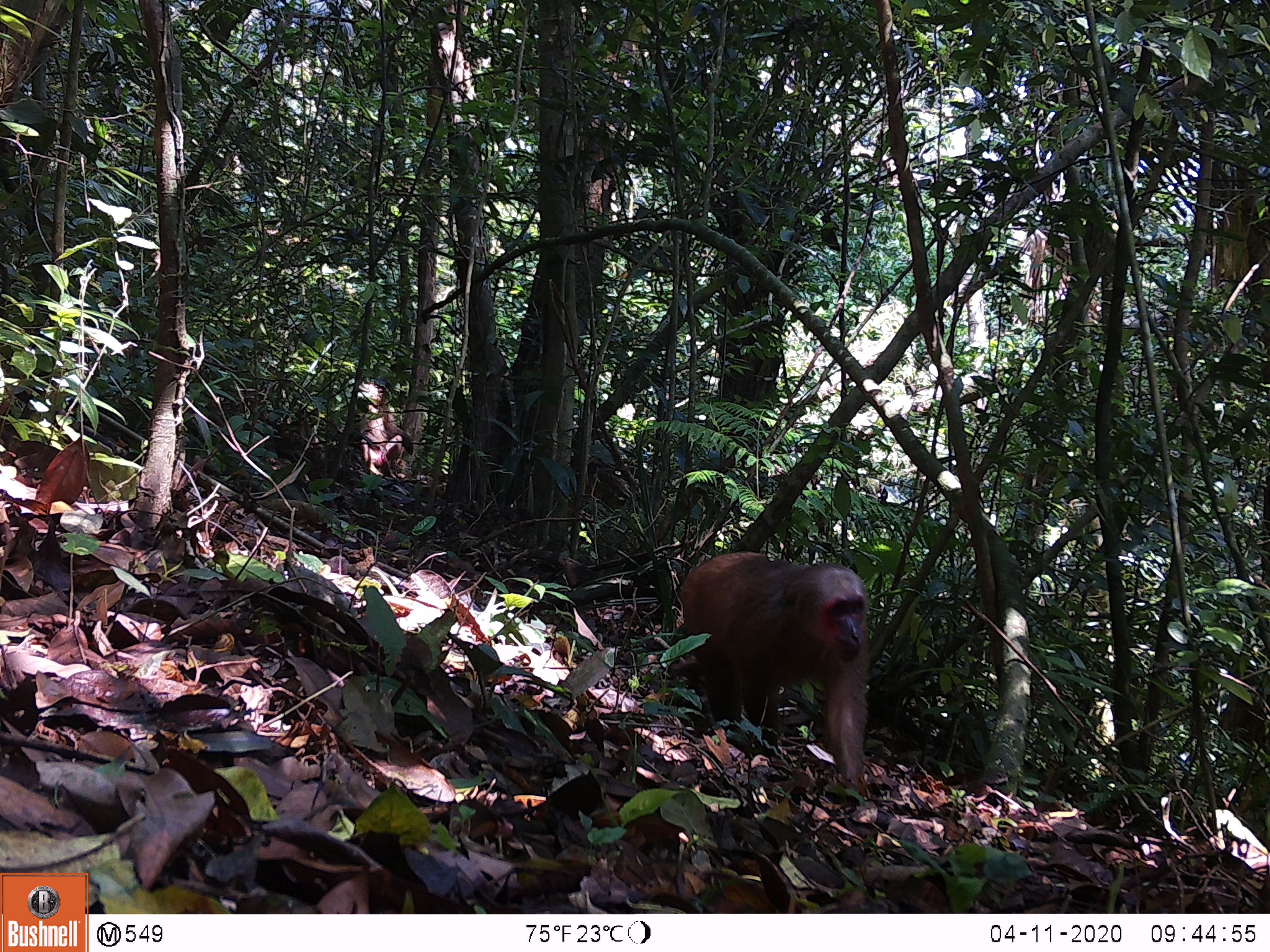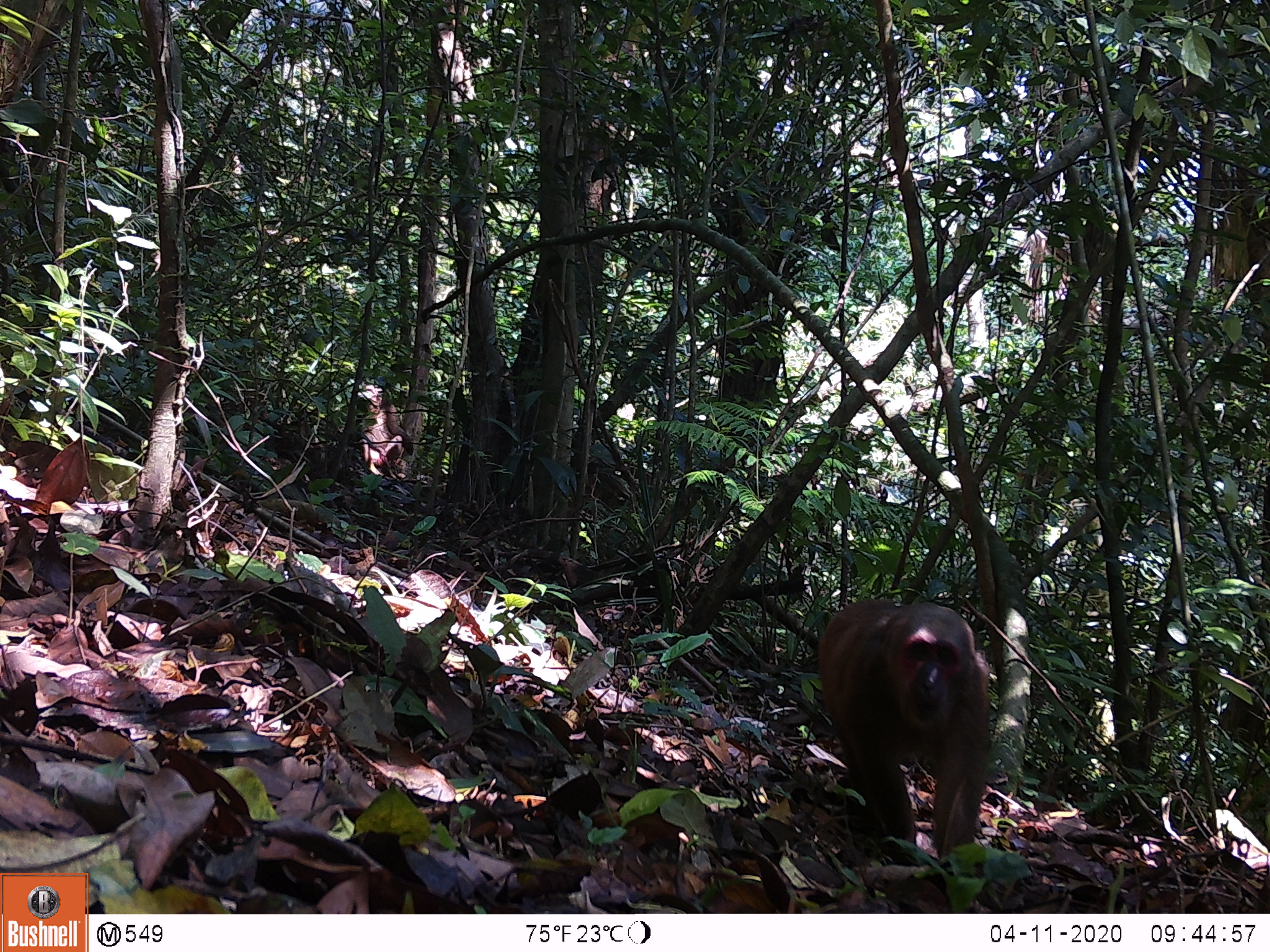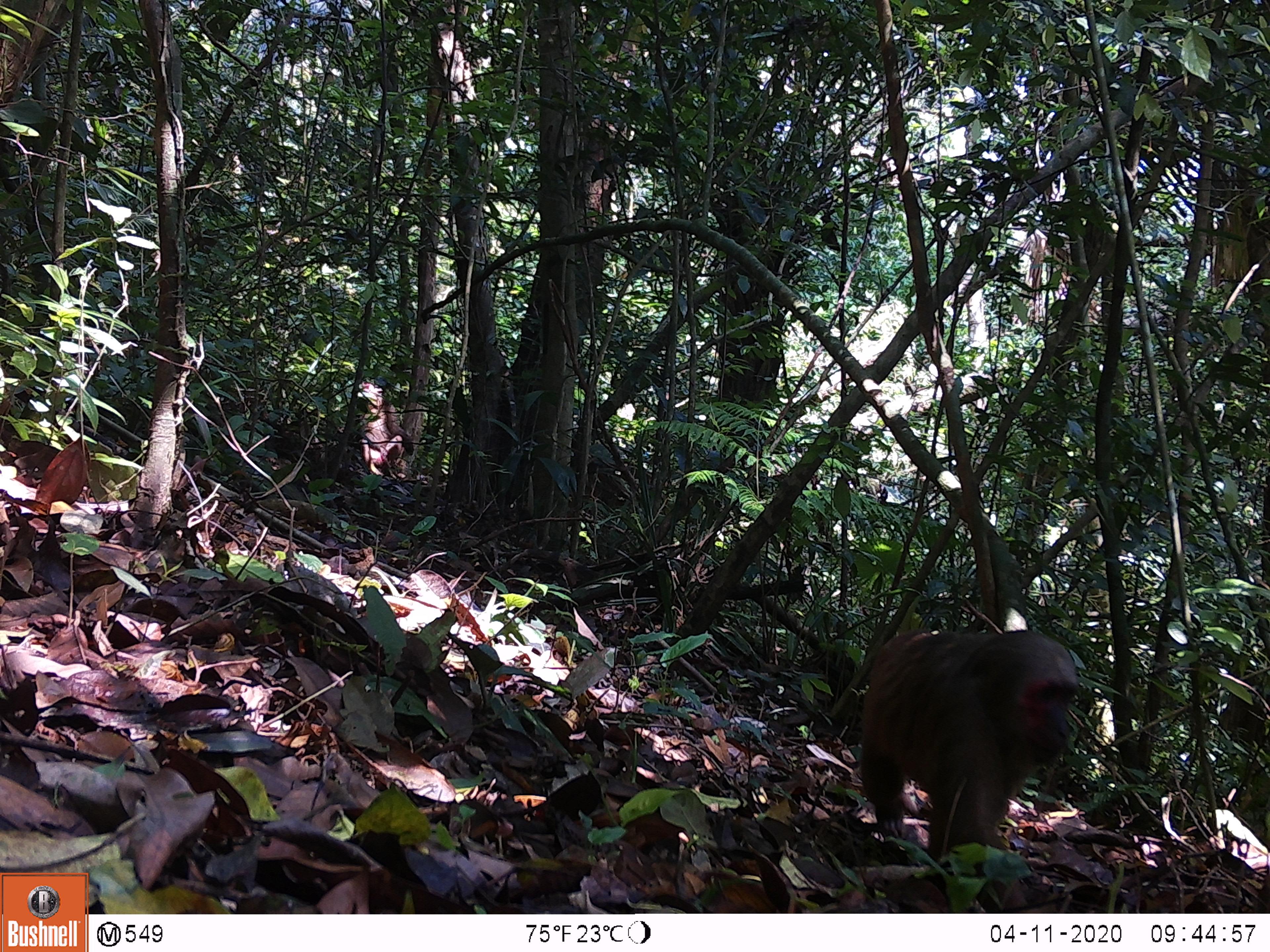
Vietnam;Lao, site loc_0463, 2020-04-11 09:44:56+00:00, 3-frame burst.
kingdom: Animalia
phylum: Chordata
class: Mammalia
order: Primates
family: Cercopithecidae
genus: Macaca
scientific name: Macaca arctoides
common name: stump-tailed macaque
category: stump tailed macaque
Stump tailed macaque (stump-tailed macaque) (Macaca arctoides). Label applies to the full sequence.